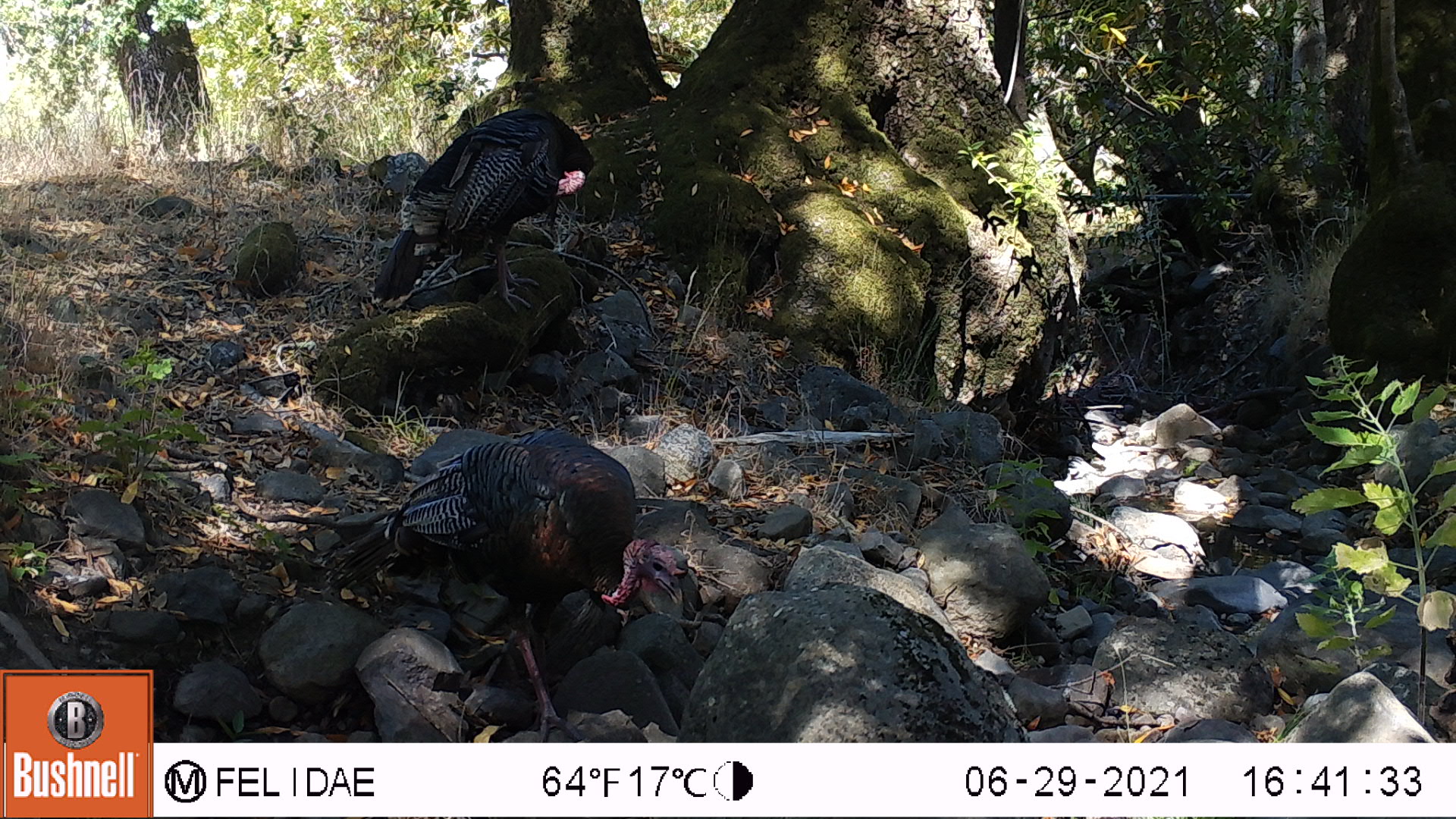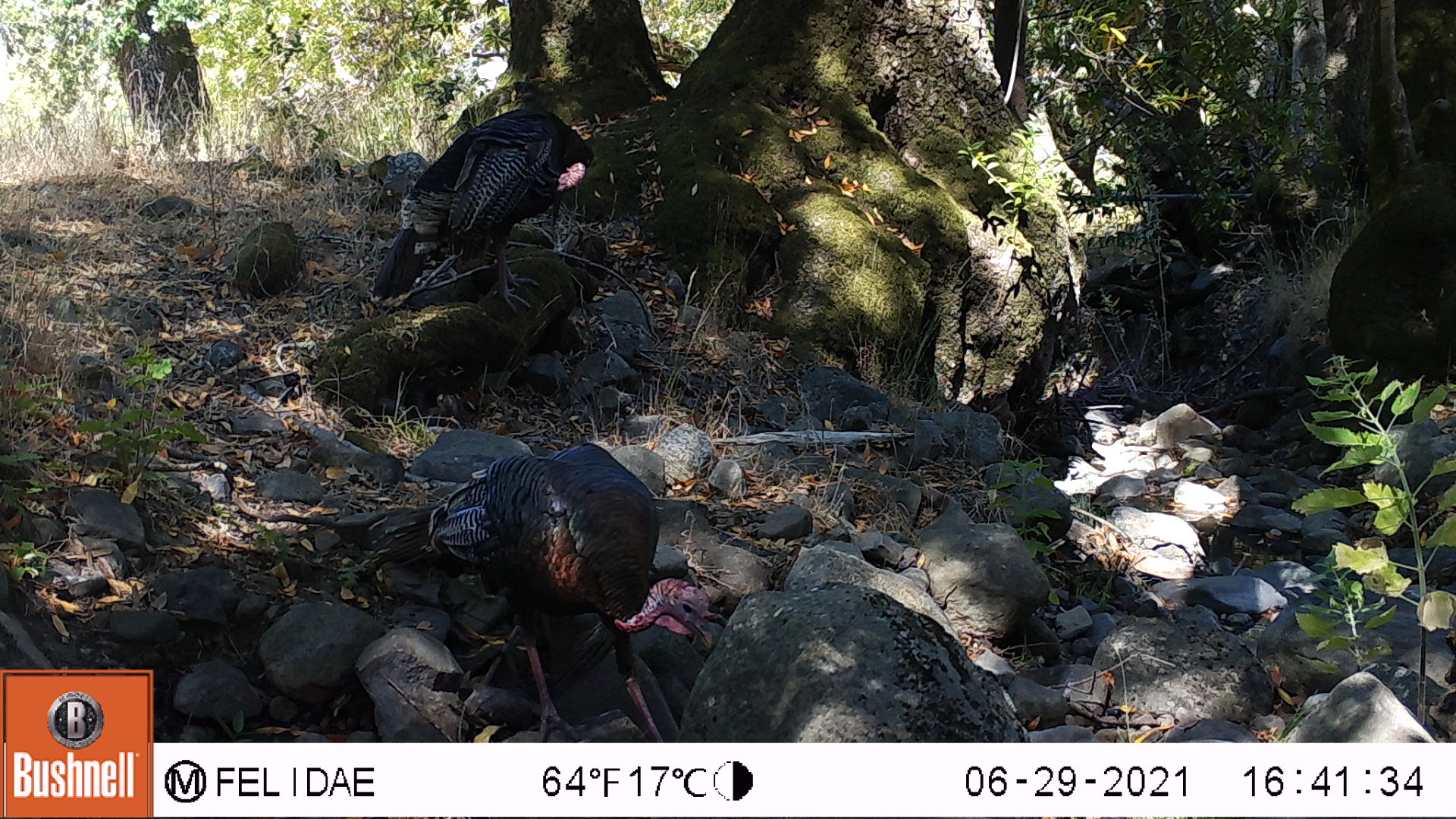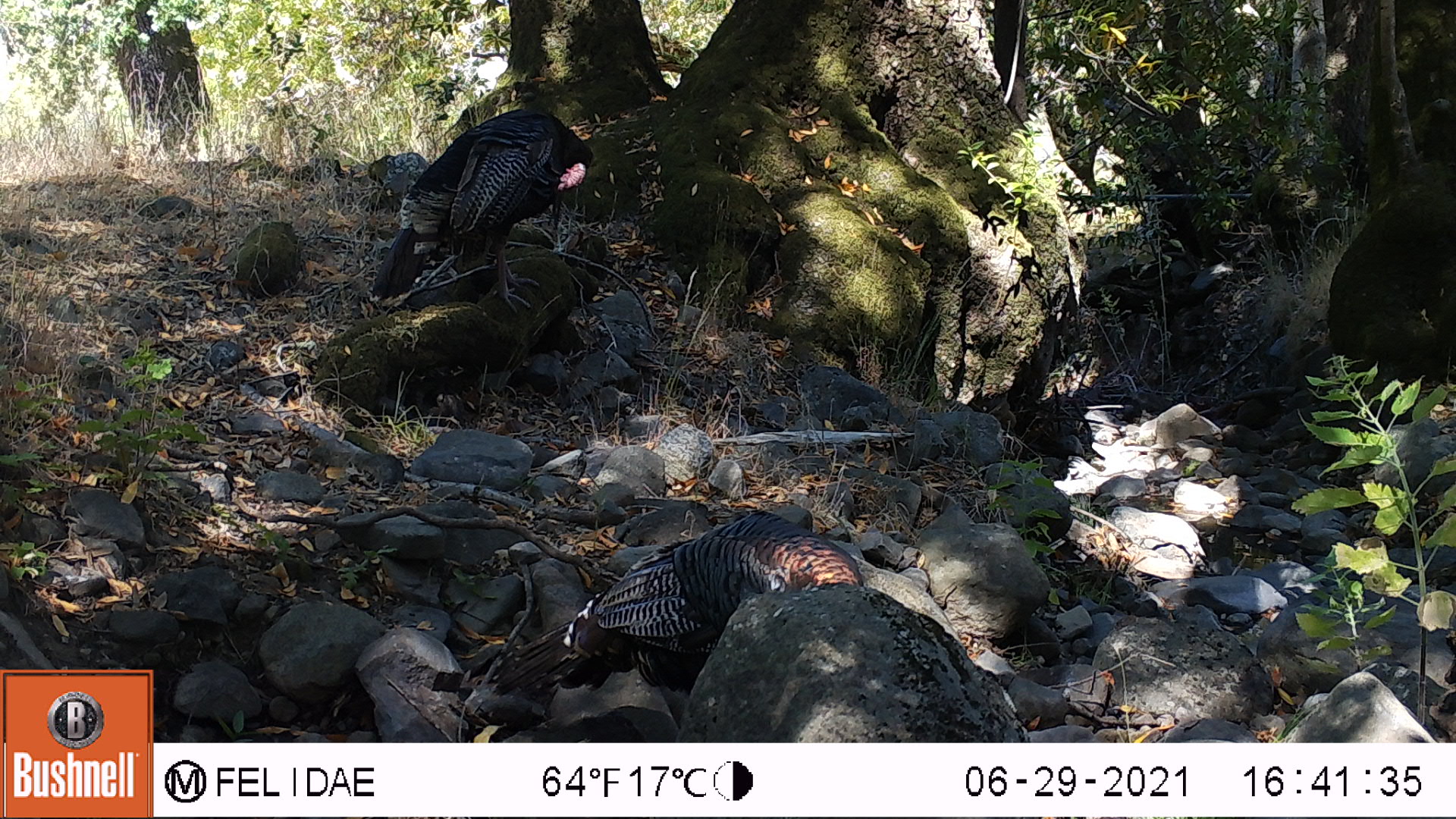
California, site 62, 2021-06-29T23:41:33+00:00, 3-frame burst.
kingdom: Animalia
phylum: Chordata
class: Aves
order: Galliformes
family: Phasianidae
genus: Meleagris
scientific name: Meleagris gallopavo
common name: turkey